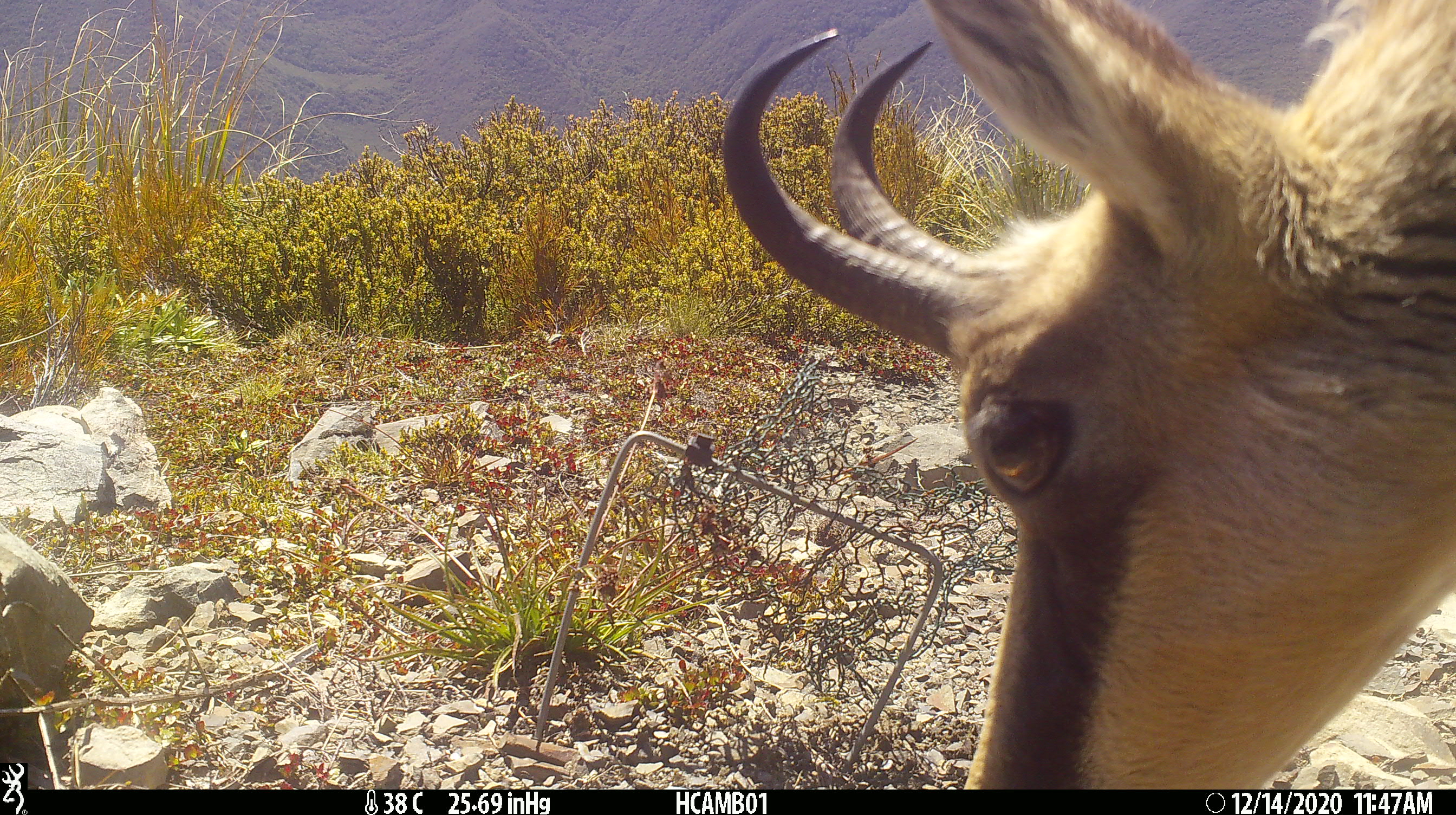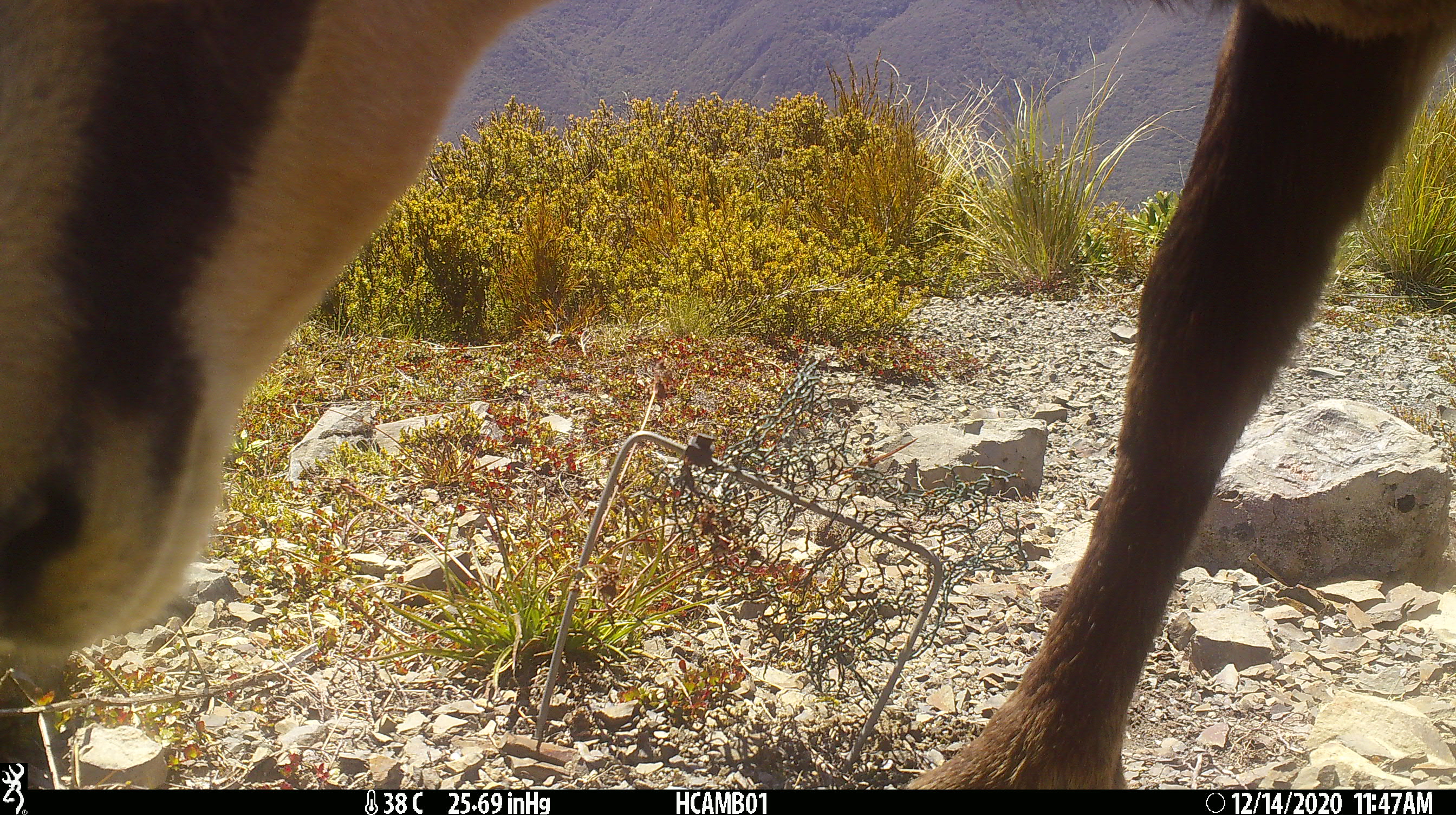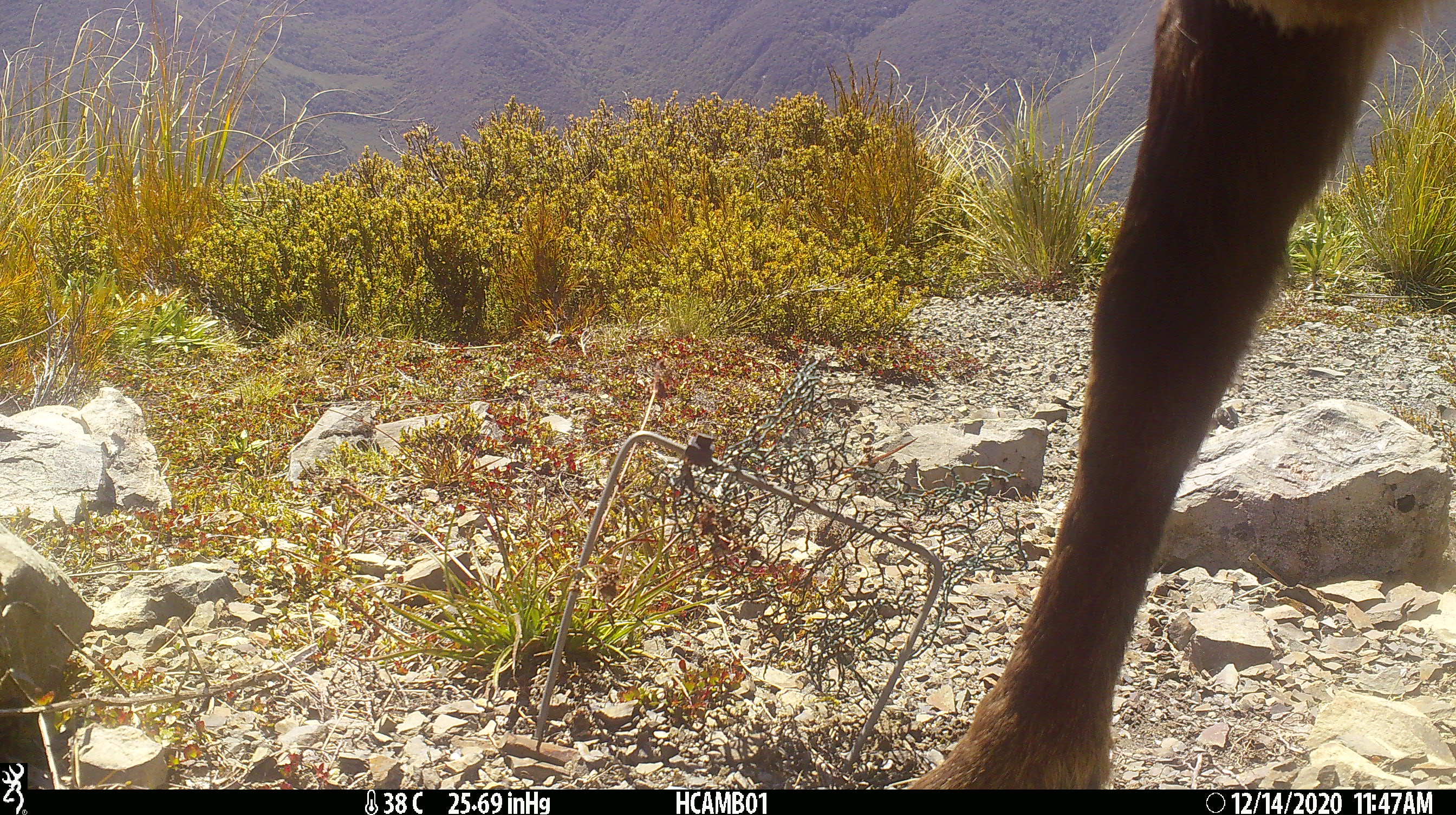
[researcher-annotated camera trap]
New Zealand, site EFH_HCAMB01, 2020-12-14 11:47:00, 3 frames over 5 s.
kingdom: Animalia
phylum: Chordata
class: Mammalia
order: Artiodactyla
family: Bovidae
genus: Rupicapra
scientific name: Rupicapra rupicapra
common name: alpine chamois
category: chamois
Chamois (alpine chamois) (Rupicapra rupicapra).